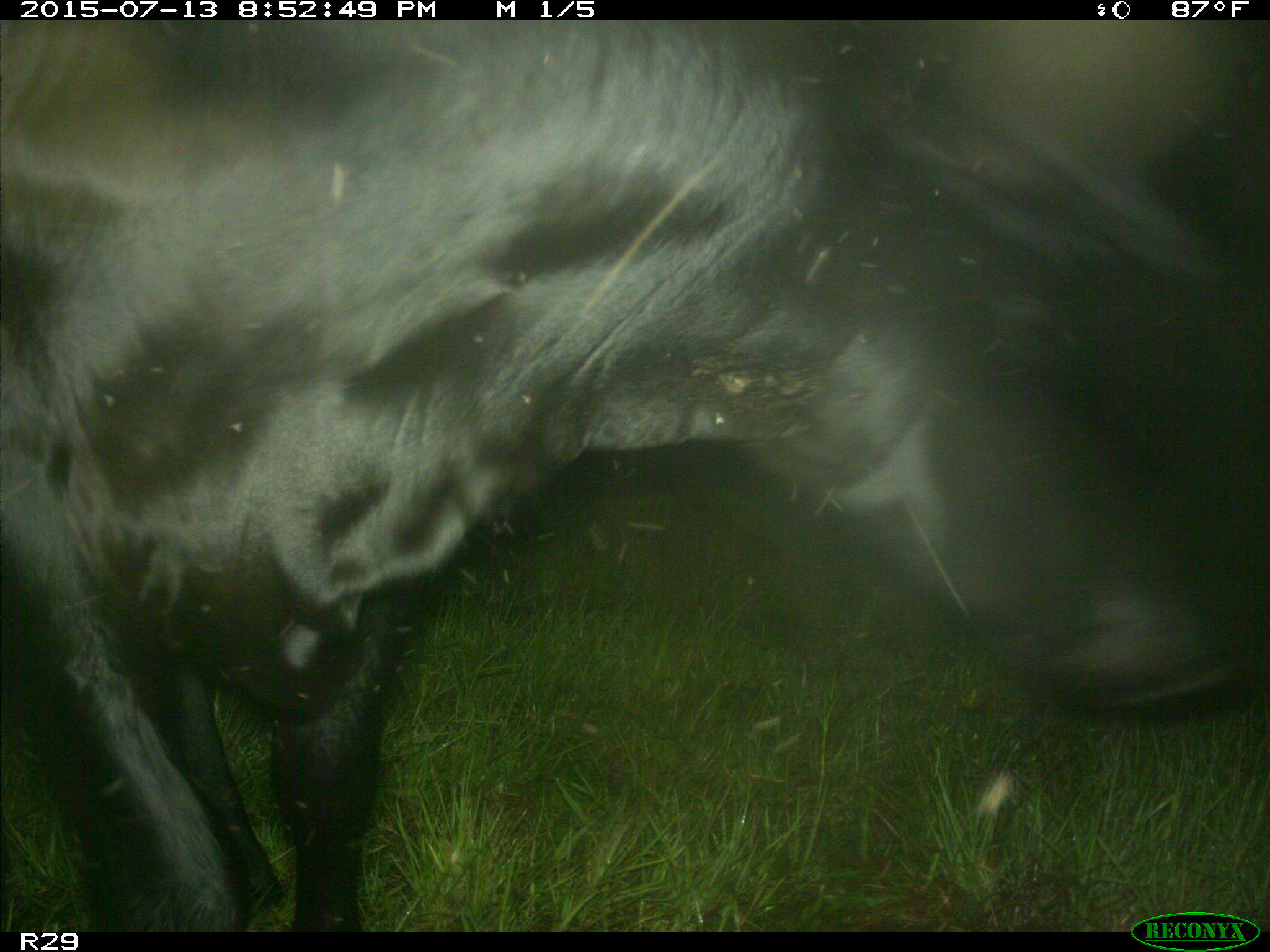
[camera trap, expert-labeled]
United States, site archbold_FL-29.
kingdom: Animalia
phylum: Chordata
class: Mammalia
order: Artiodactyla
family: Bovidae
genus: Bos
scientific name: Bos taurus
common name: domestic cow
Bos taurus (domestic cow).